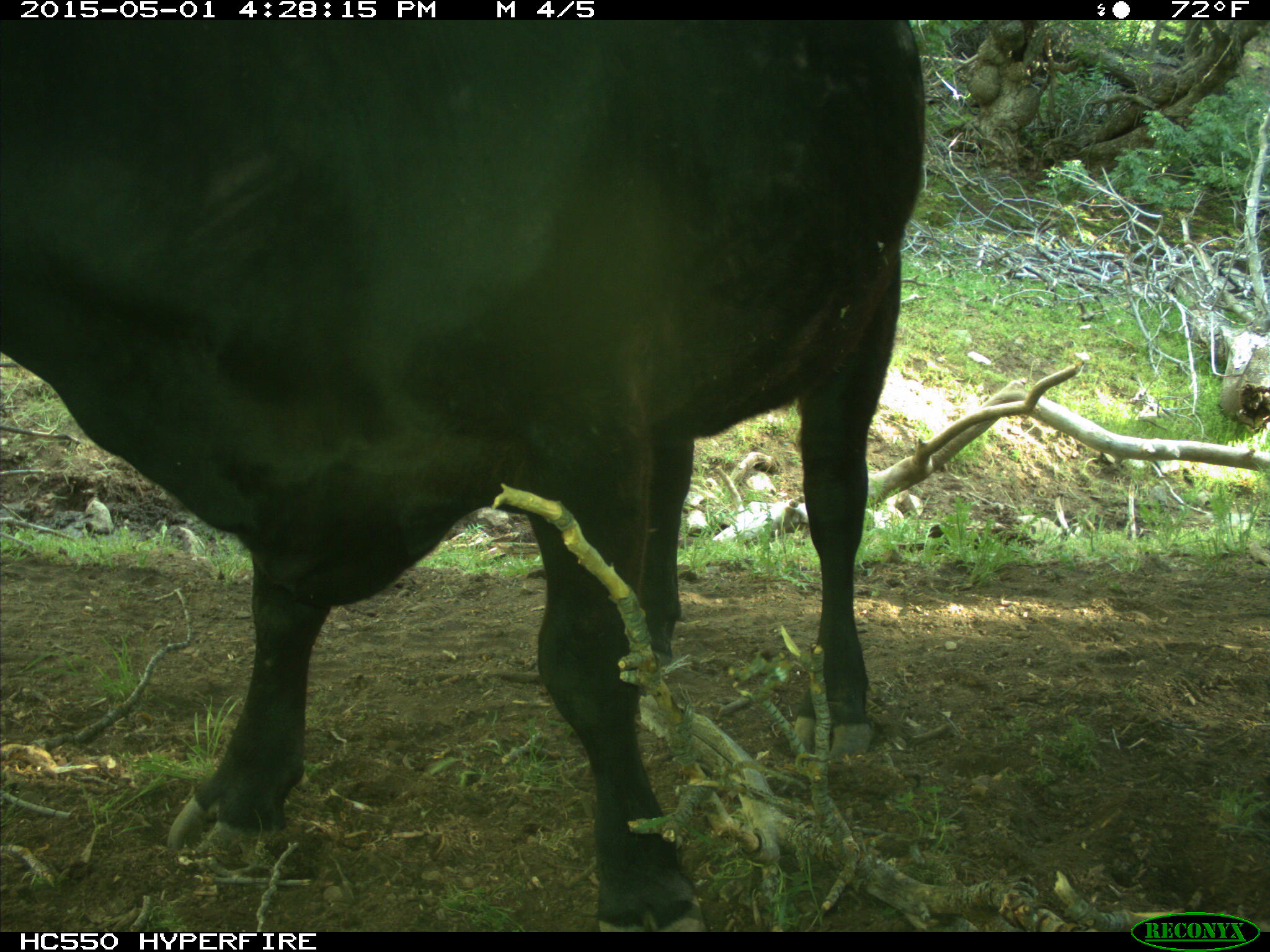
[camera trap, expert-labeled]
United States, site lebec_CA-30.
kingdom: Animalia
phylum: Chordata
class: Mammalia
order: Artiodactyla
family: Bovidae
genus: Bos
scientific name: Bos taurus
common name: domestic cow